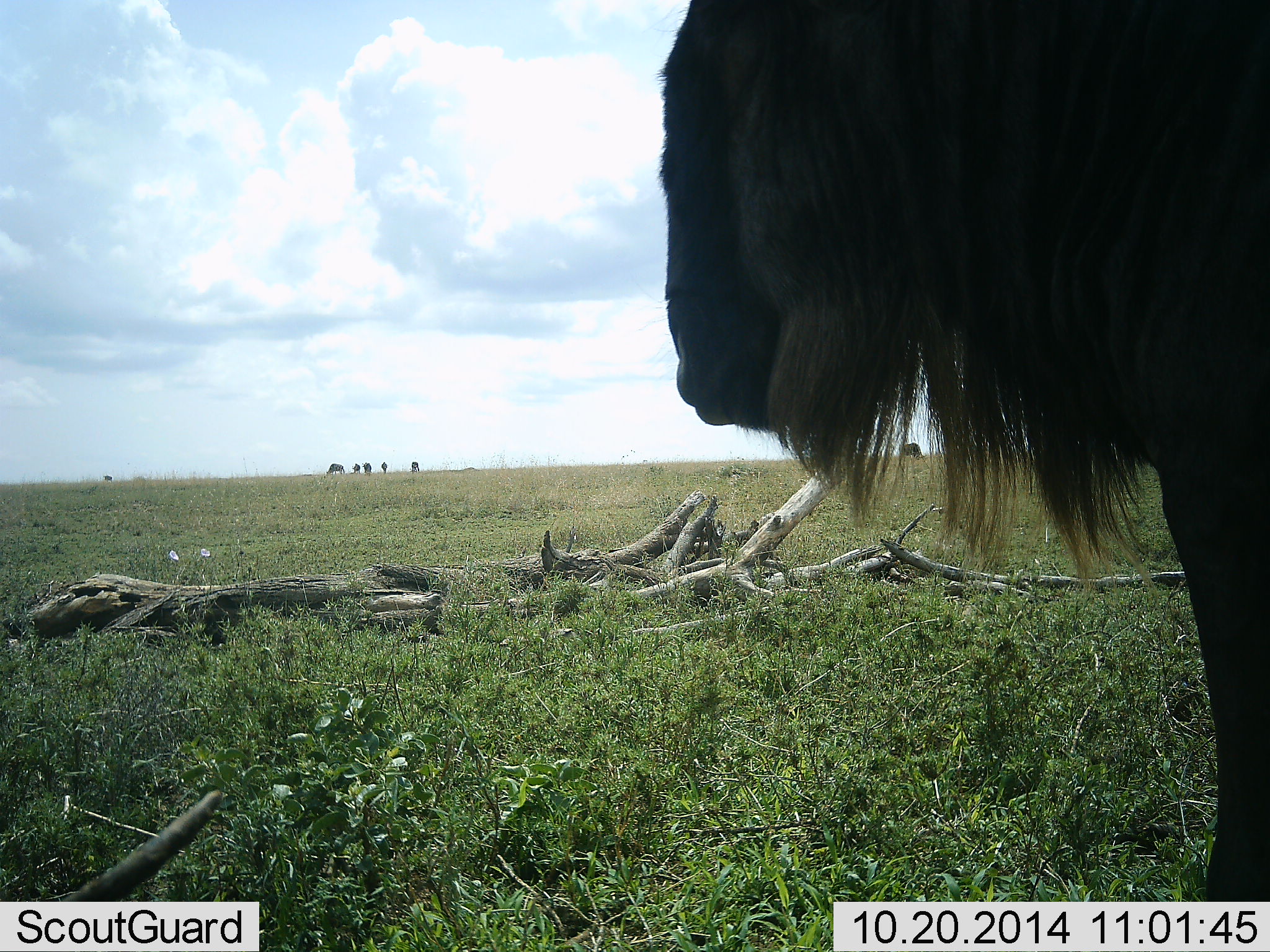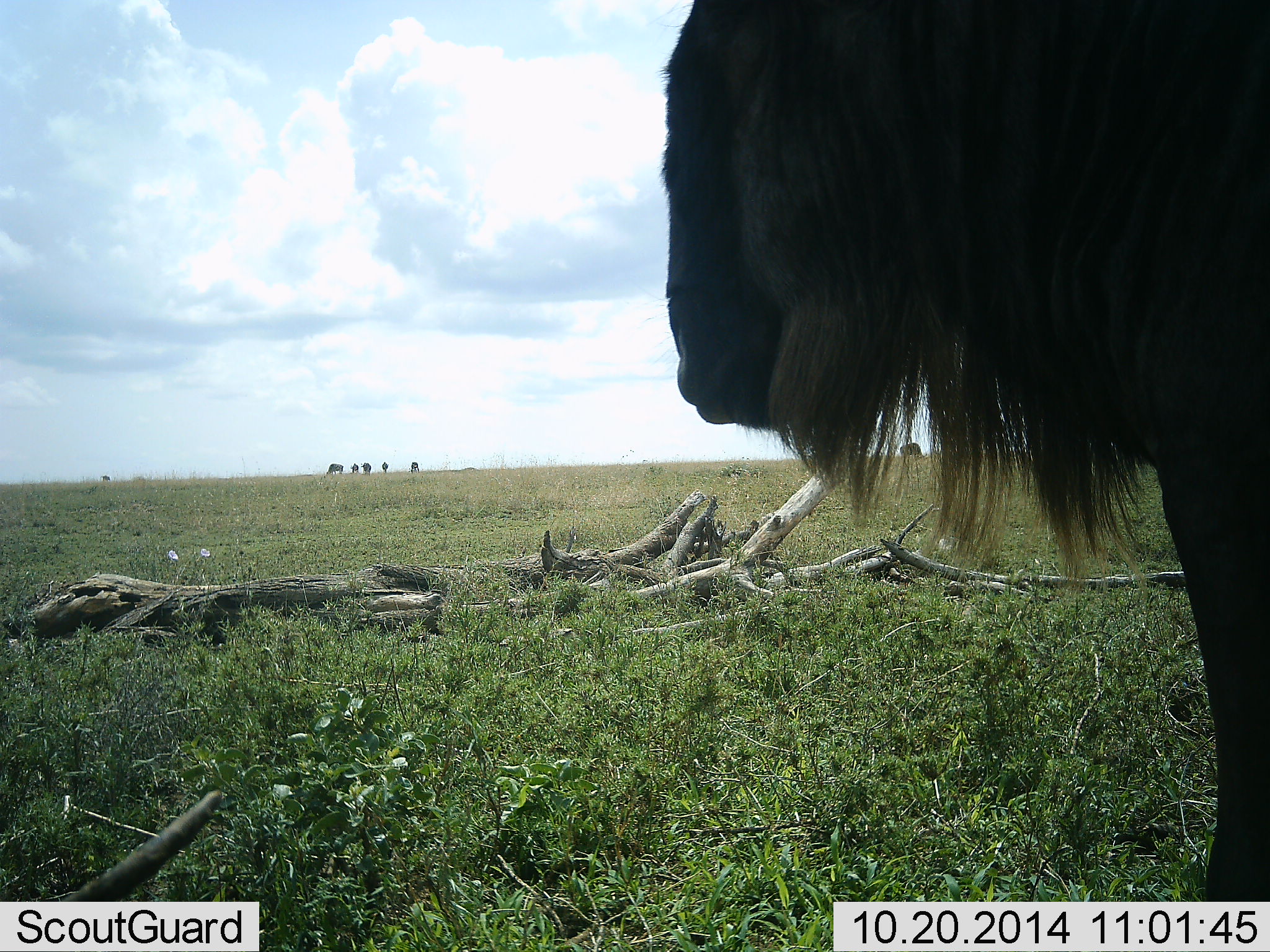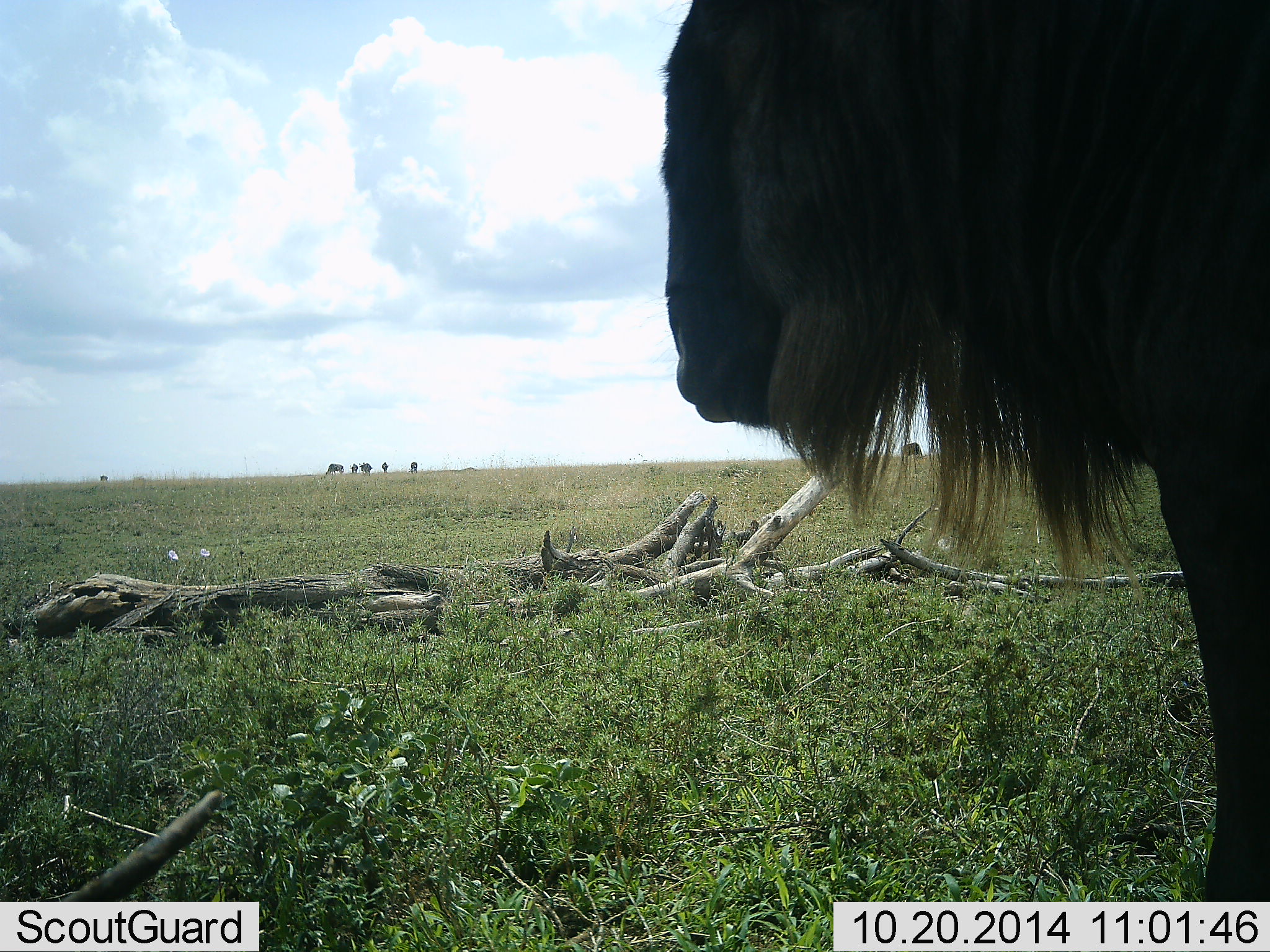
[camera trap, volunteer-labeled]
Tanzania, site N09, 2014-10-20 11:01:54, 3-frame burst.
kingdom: Animalia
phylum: Chordata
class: Mammalia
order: Artiodactyla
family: Bovidae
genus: Connochaetes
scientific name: Connochaetes taurinus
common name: blue wildebeest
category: wildebeest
Wildebeest (blue wildebeest) (Connochaetes taurinus), count 1. Behavior (volunteer vote fractions): standing 90%, resting 0%, moving 0%, interacting 0%. Young present (vote fraction): 0%. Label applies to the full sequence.